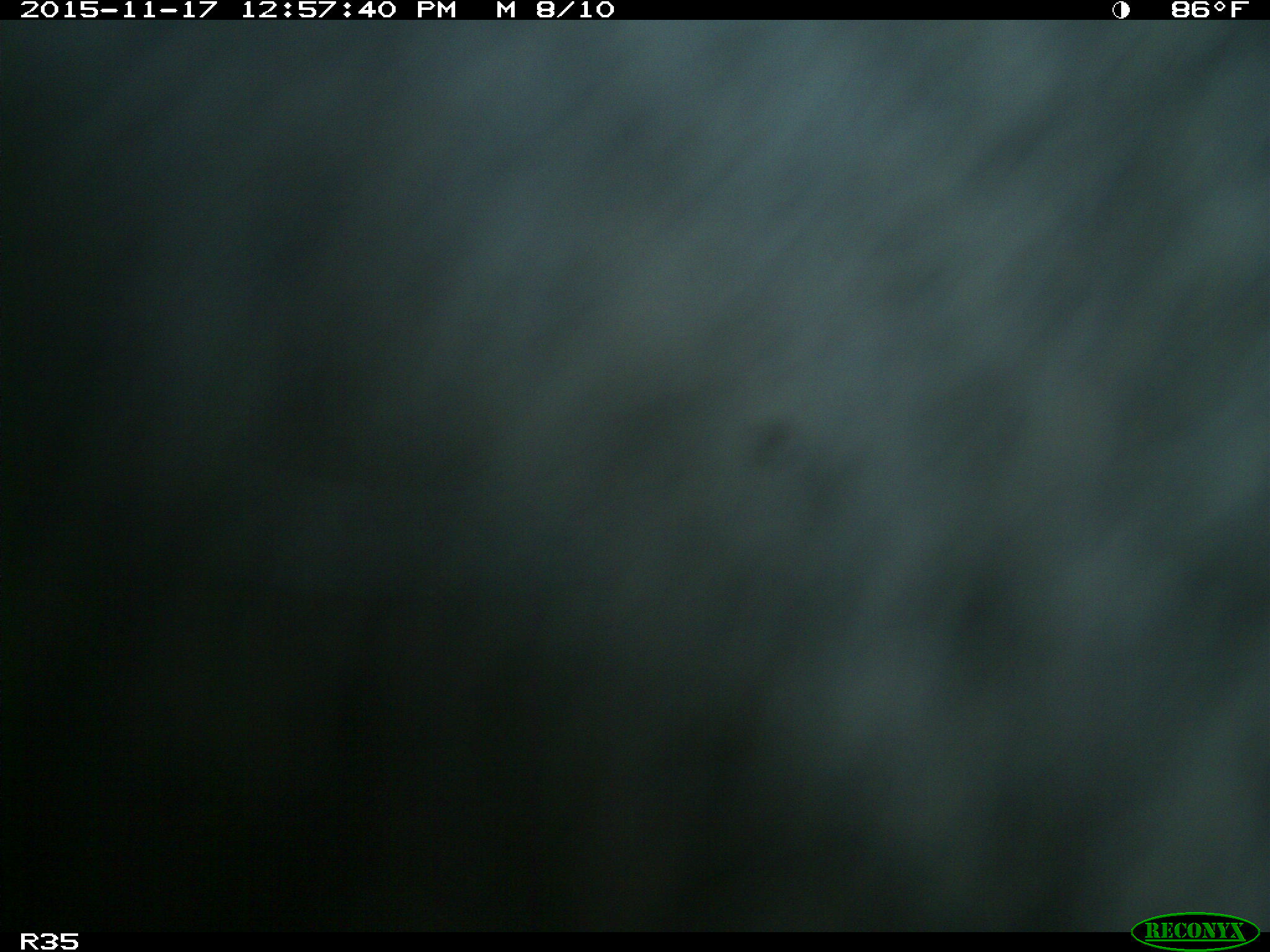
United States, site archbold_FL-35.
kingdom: Animalia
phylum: Chordata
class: Mammalia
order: Artiodactyla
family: Bovidae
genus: Bos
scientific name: Bos taurus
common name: domestic cow